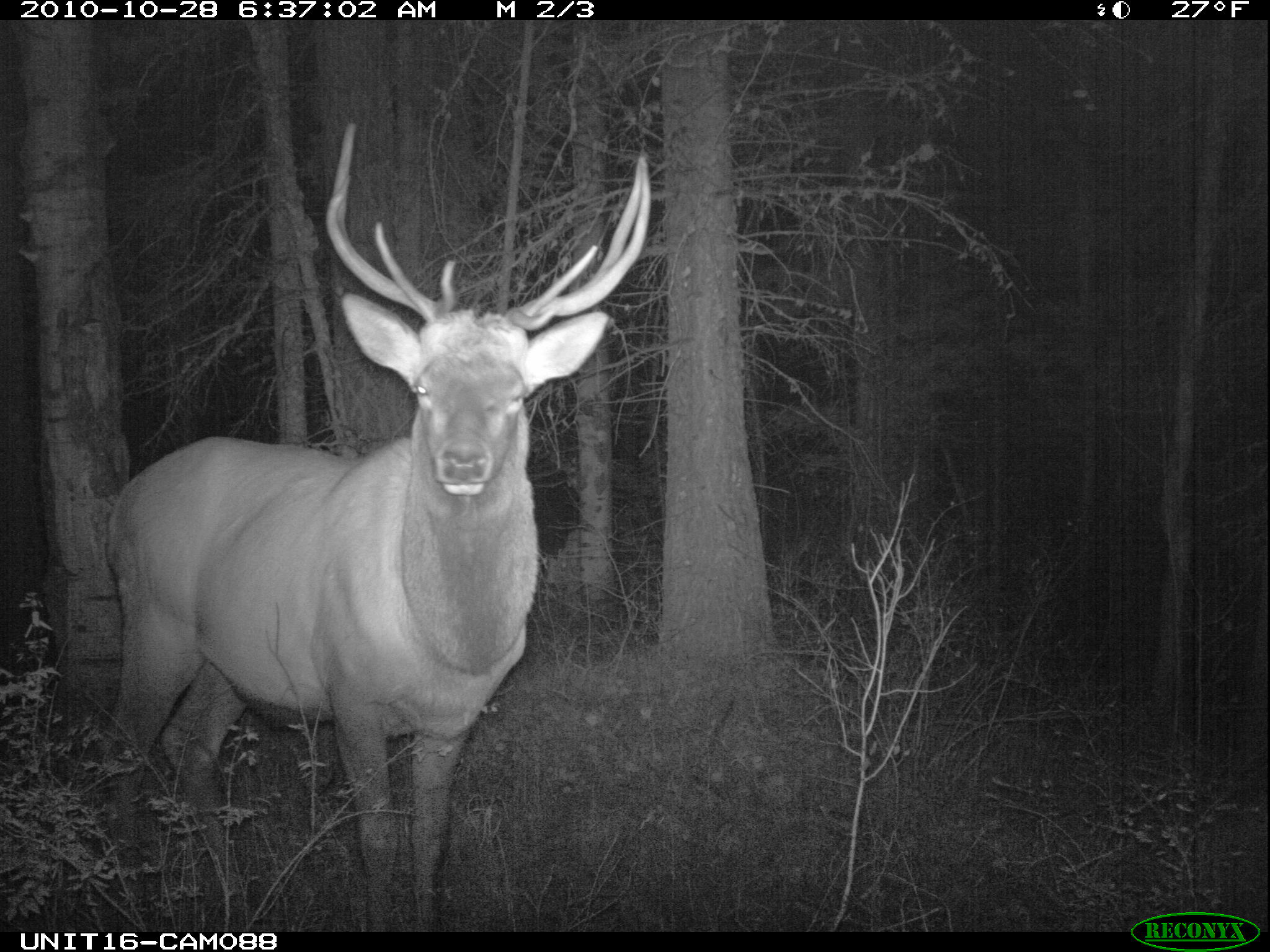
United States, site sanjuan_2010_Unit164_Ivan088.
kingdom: Animalia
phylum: Chordata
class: Mammalia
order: Artiodactyla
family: Cervidae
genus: Cervus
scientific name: Cervus elaphus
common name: red deer